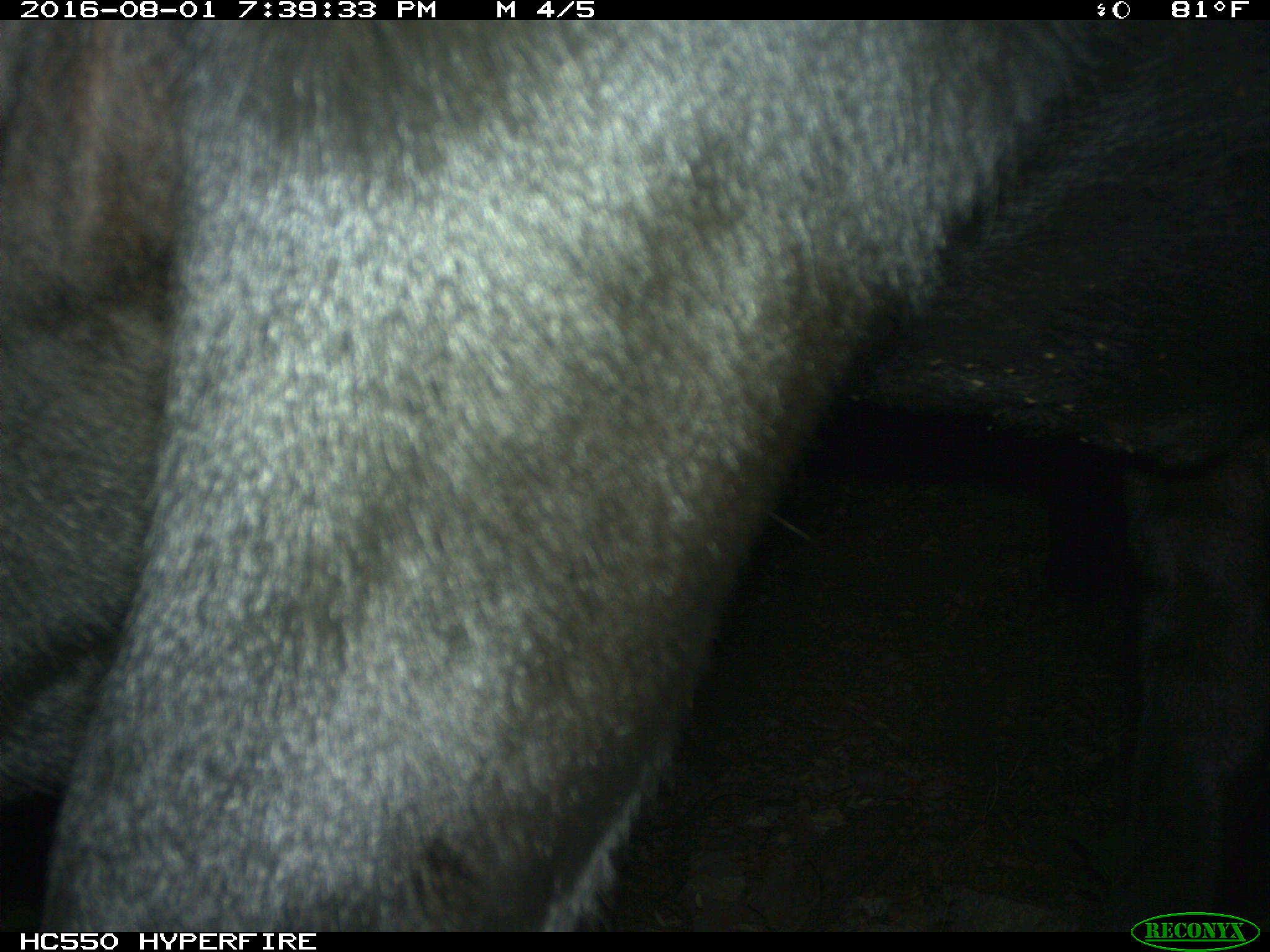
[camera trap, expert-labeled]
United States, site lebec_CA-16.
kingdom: Animalia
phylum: Chordata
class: Mammalia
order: Artiodactyla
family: Bovidae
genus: Bos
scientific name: Bos taurus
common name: domestic cow